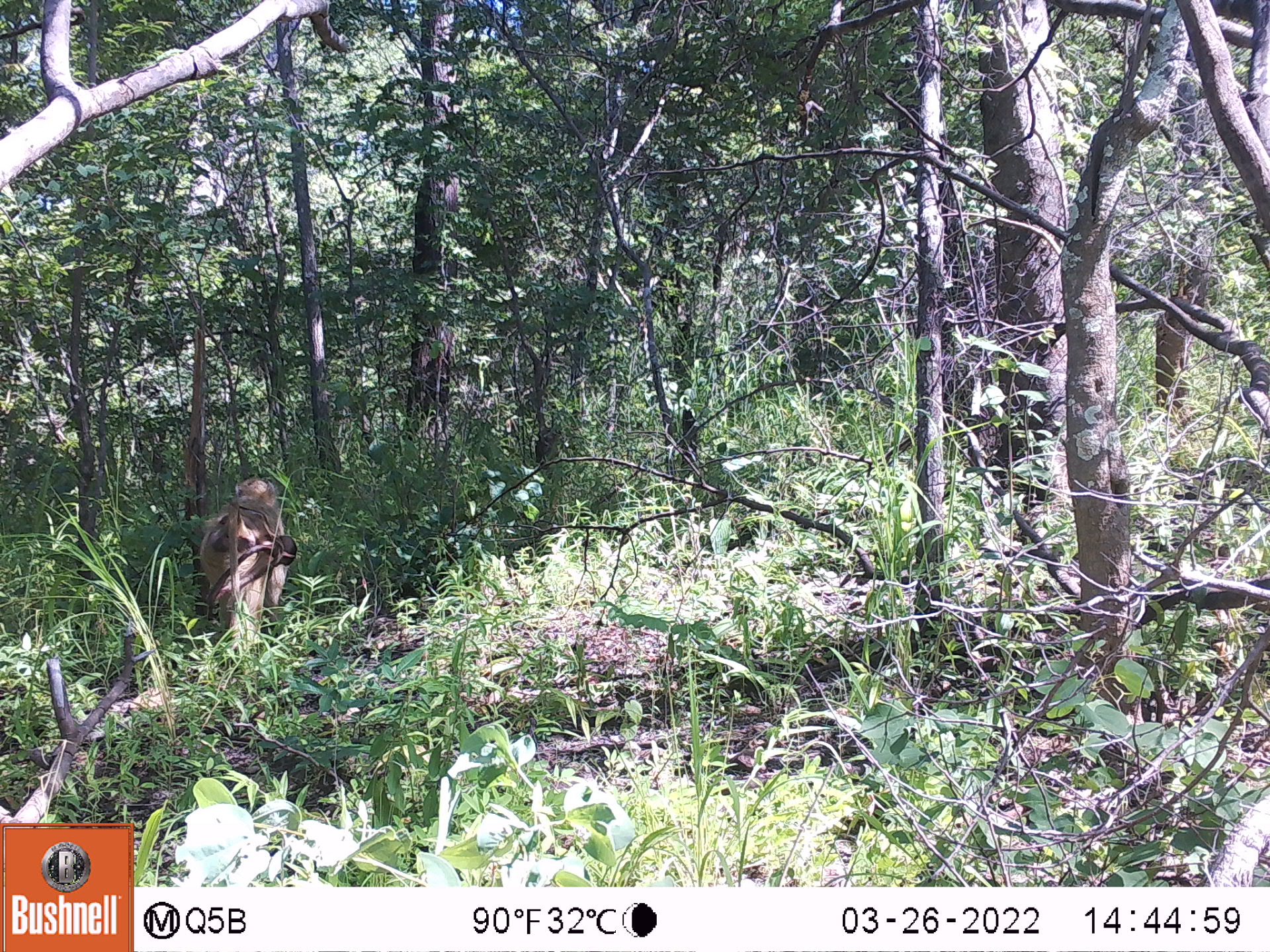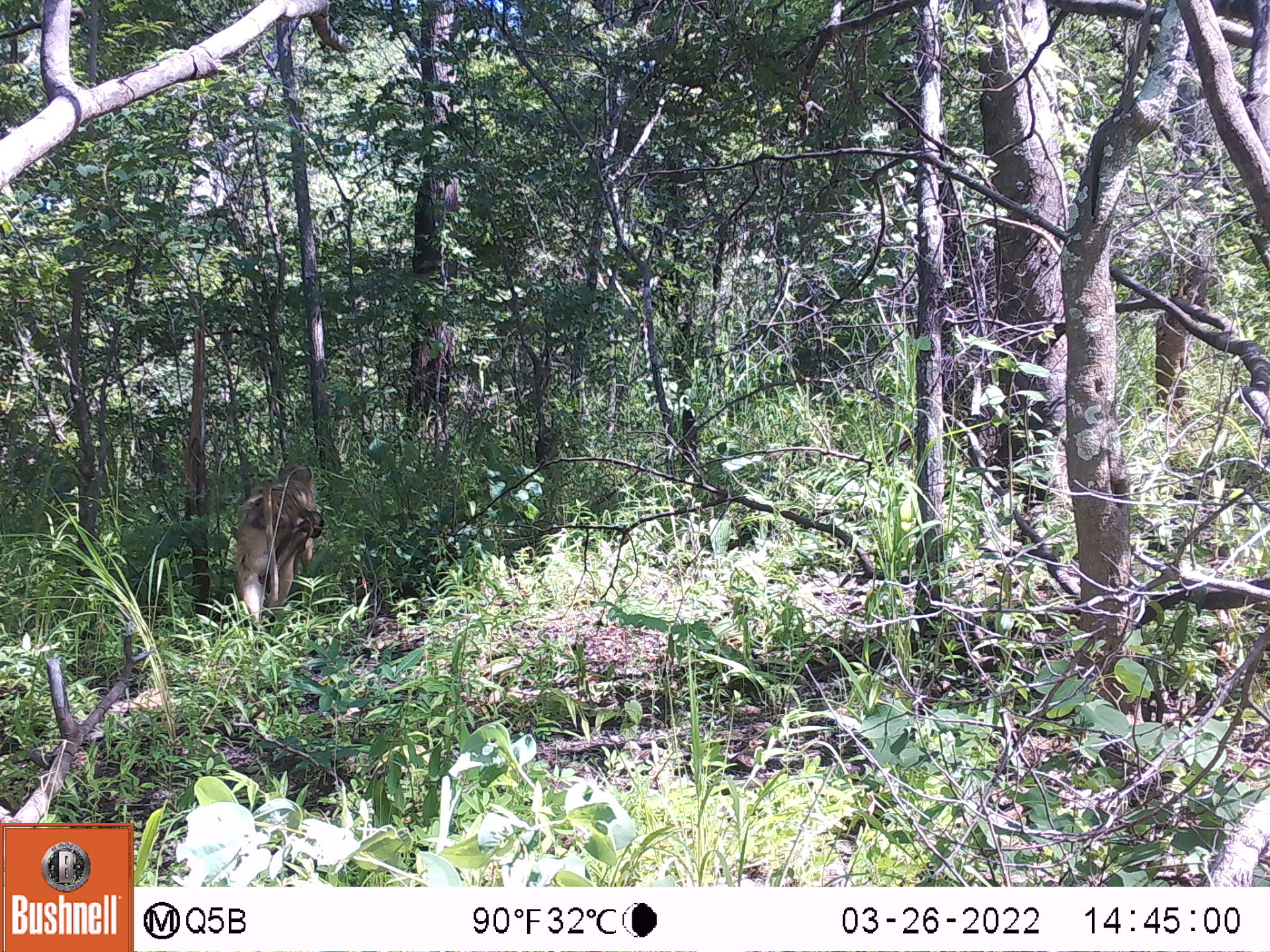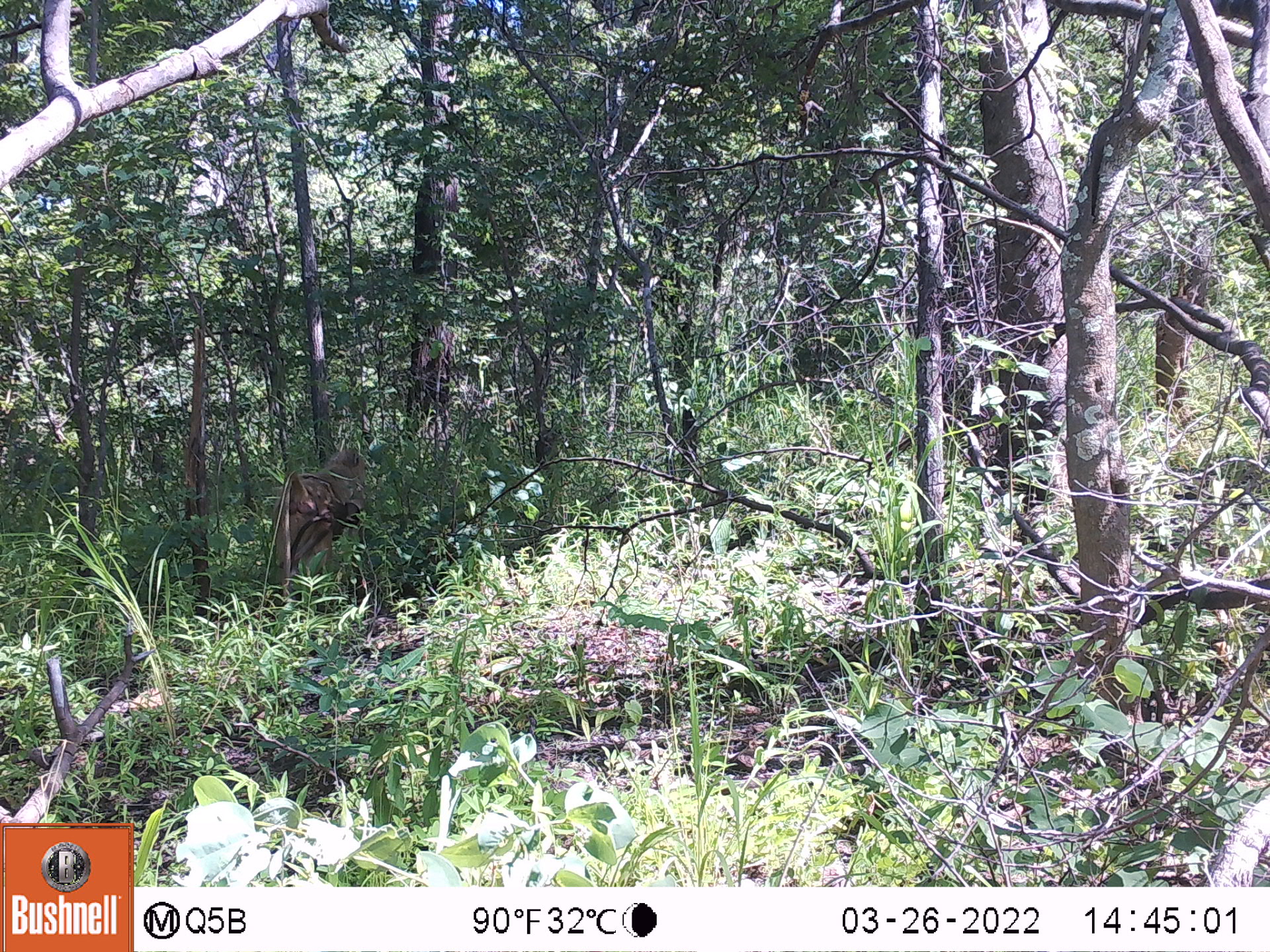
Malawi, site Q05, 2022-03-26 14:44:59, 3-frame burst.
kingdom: Animalia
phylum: Chordata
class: Mammalia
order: Primates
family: Cercopithecidae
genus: Papio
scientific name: Papio cynocephalus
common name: yellow baboon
Yellow baboon (Papio cynocephalus), count 2.